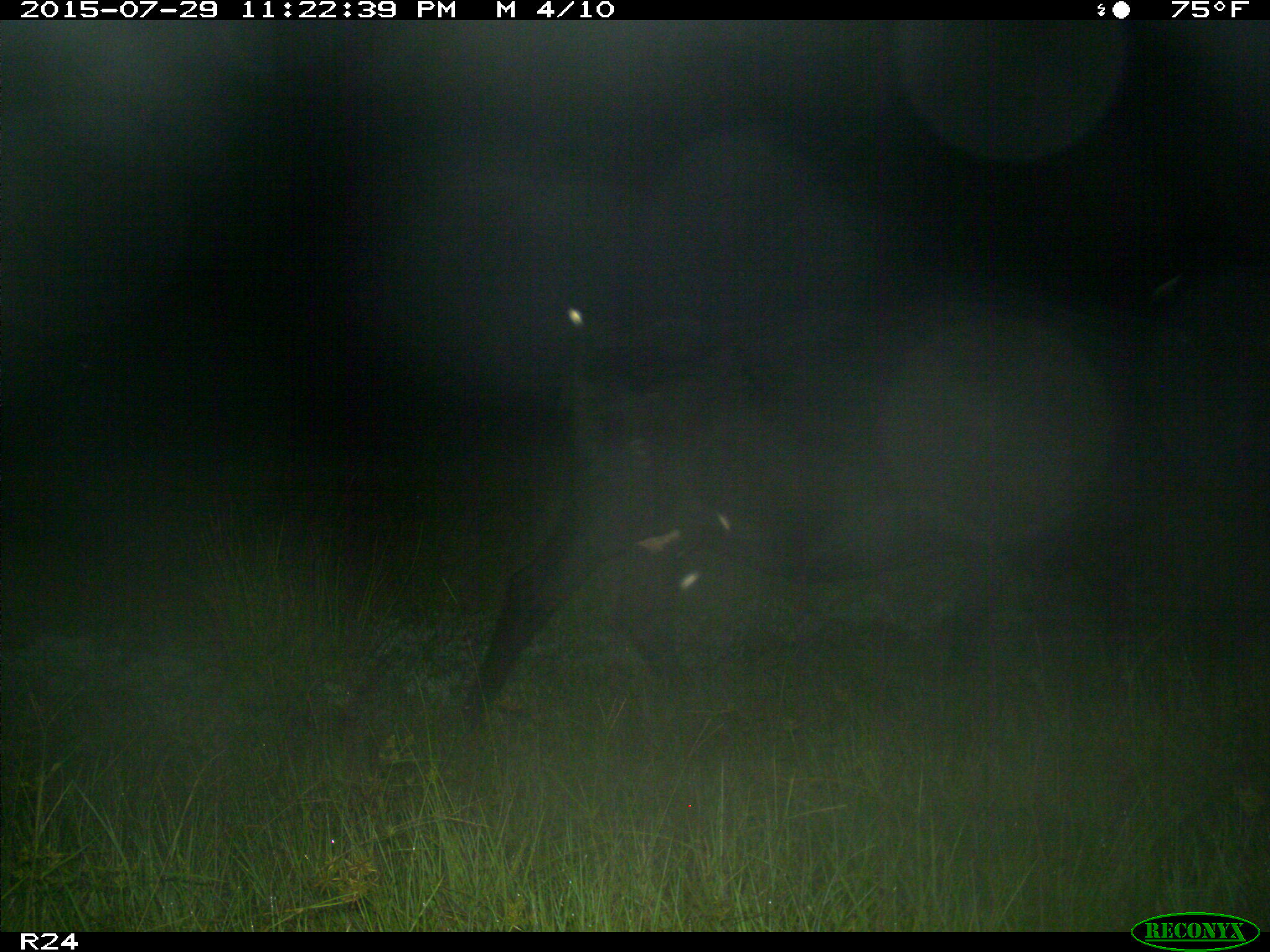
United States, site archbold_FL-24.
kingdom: Animalia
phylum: Chordata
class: Mammalia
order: Artiodactyla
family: Bovidae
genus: Bos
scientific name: Bos taurus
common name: domestic cow